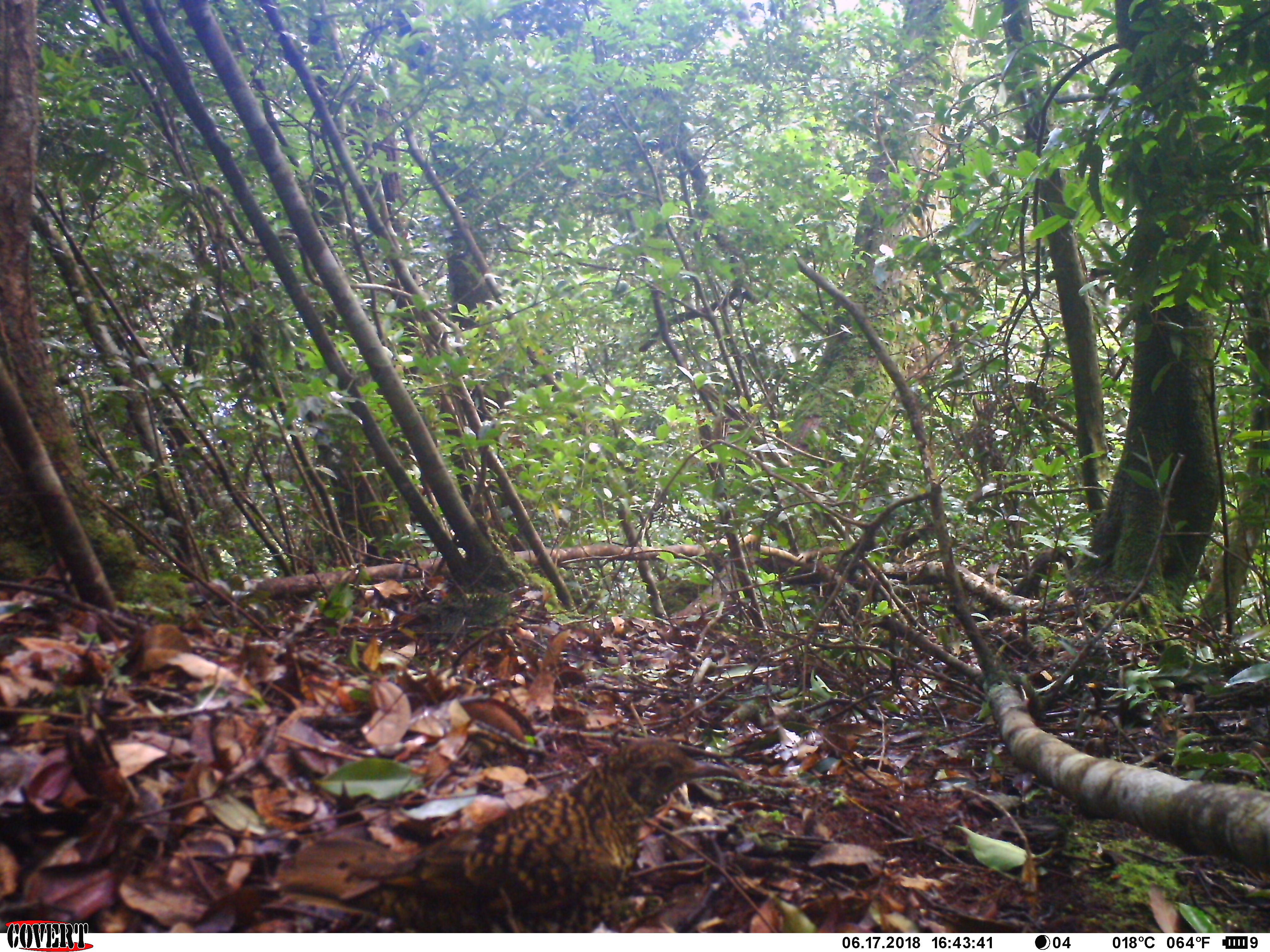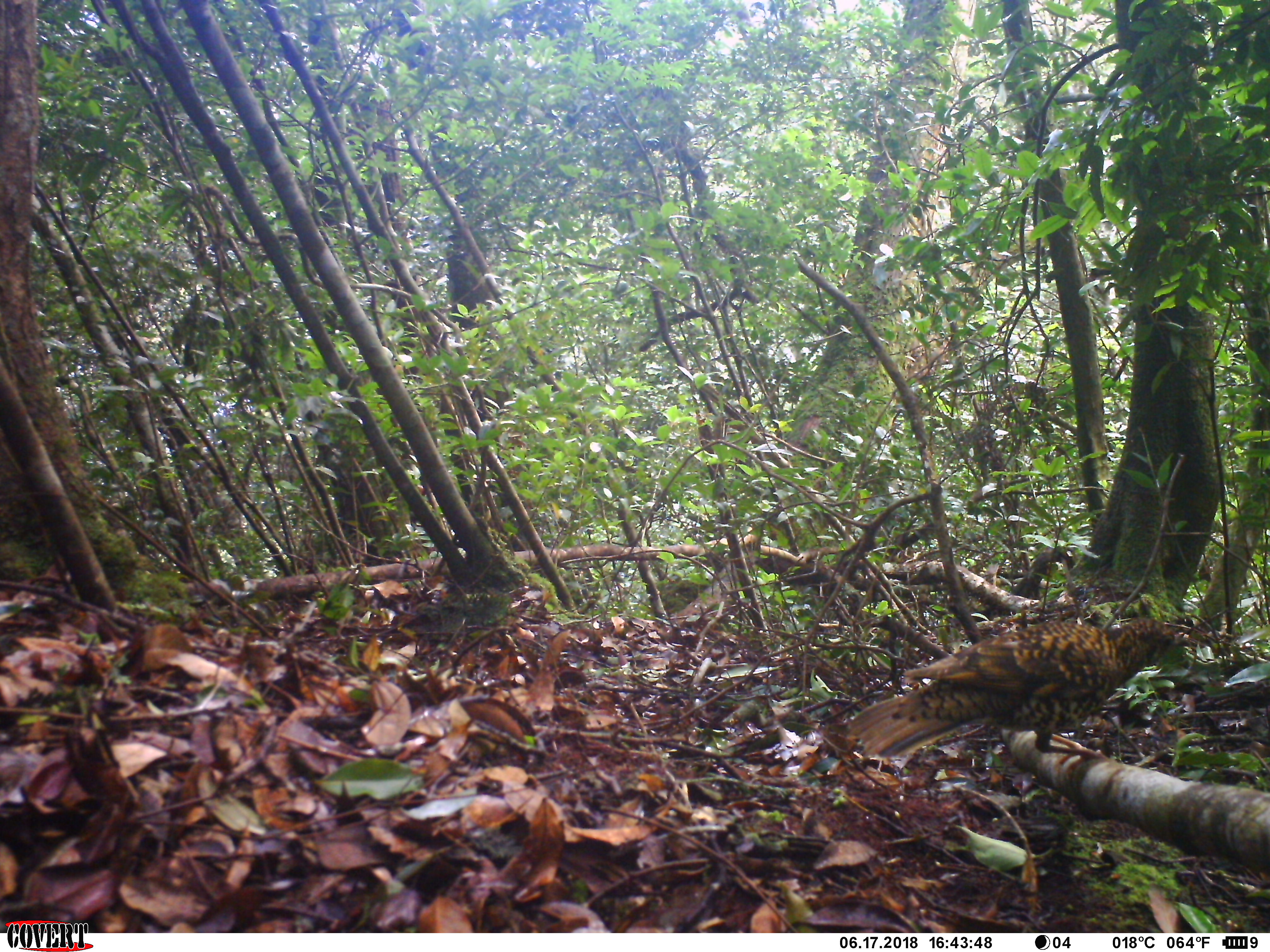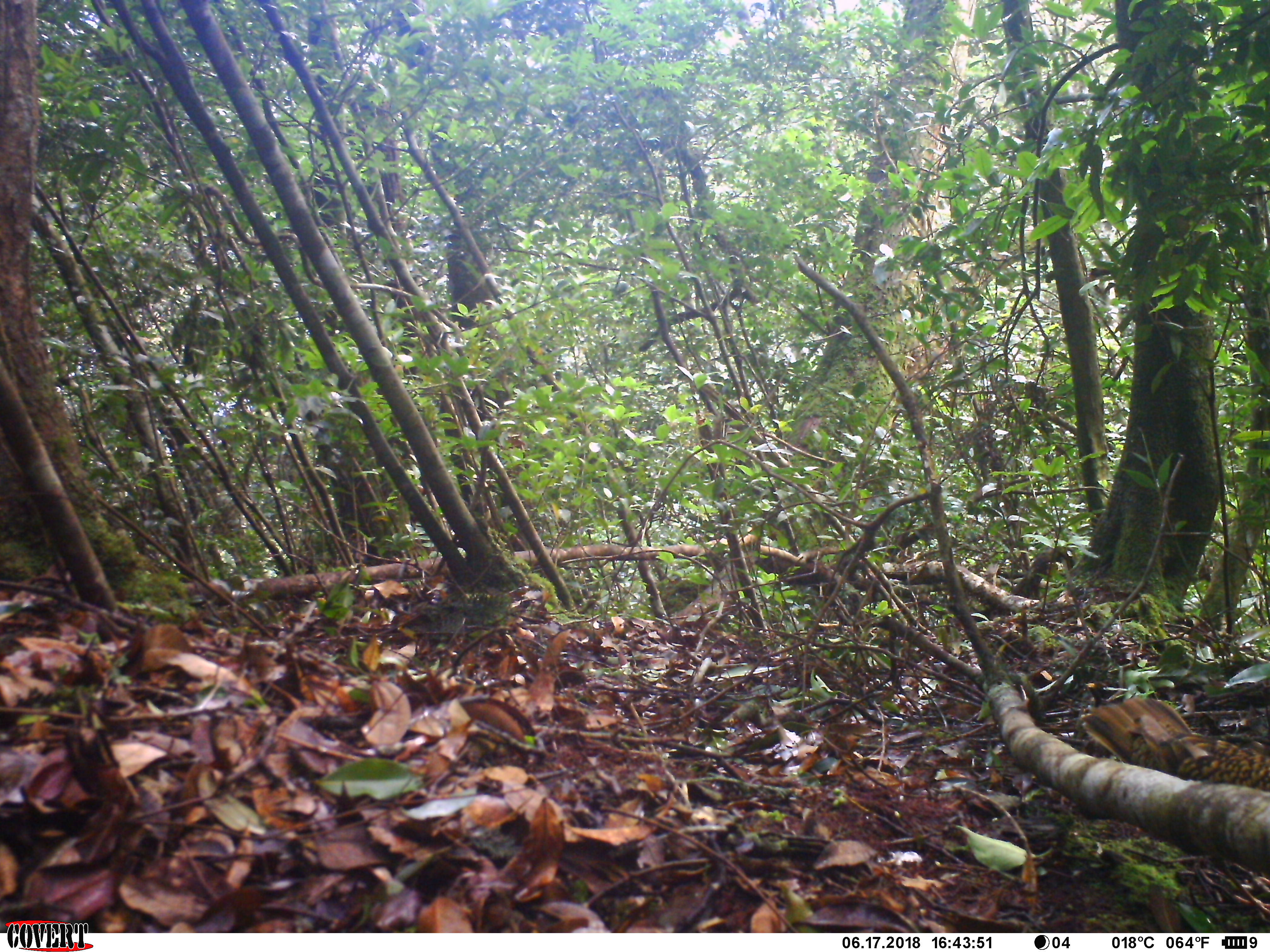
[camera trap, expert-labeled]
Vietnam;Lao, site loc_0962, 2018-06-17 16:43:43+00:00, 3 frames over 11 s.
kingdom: Animalia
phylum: Chordata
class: Aves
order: Passeriformes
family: Turdidae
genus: Zoothera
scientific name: Zoothera dauma dauma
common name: scaly thrush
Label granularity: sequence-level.